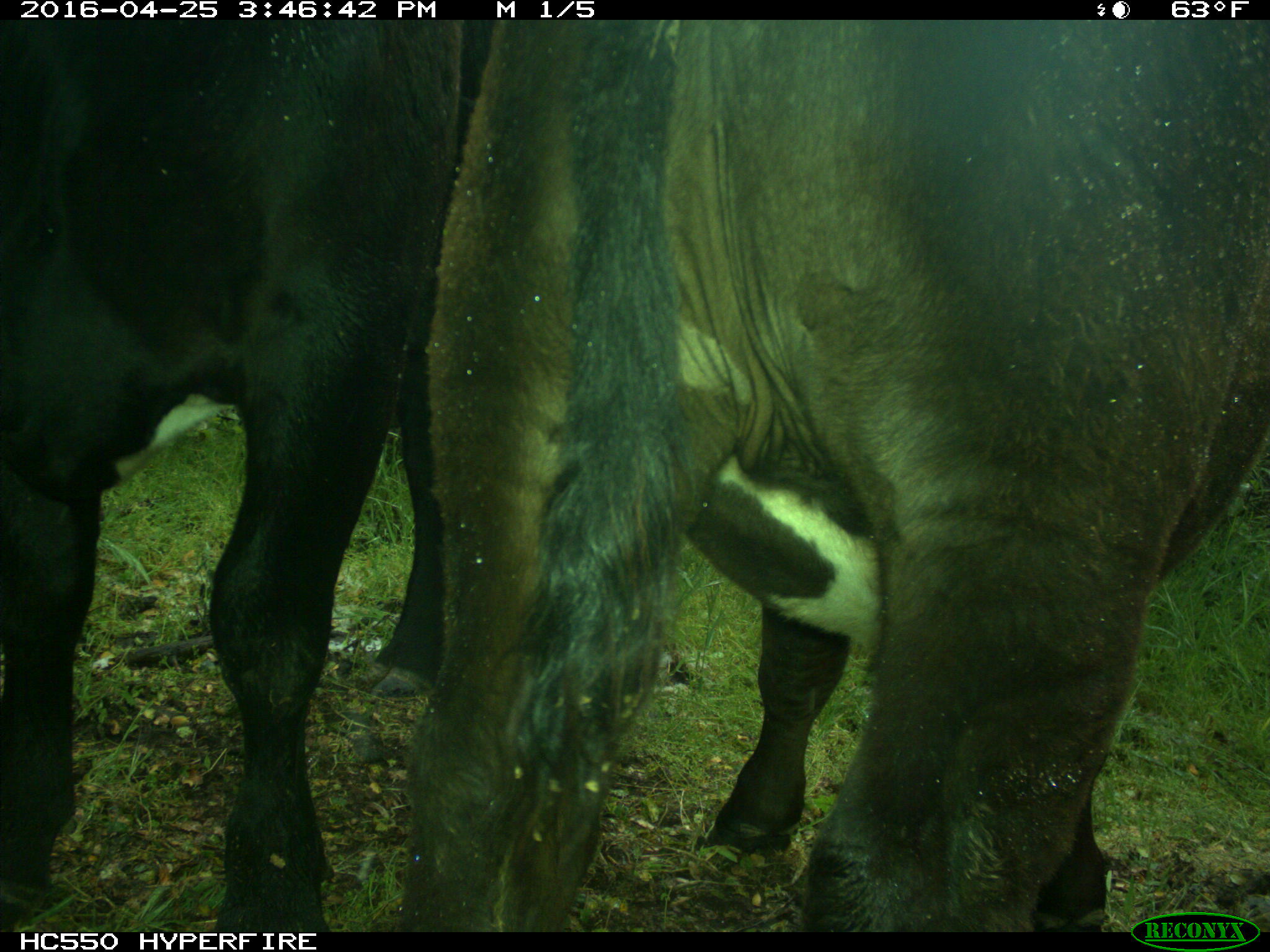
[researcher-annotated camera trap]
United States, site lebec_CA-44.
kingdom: Animalia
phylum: Chordata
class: Mammalia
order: Artiodactyla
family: Bovidae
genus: Bos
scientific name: Bos taurus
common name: domestic cow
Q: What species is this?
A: Bos taurus (domestic cow).